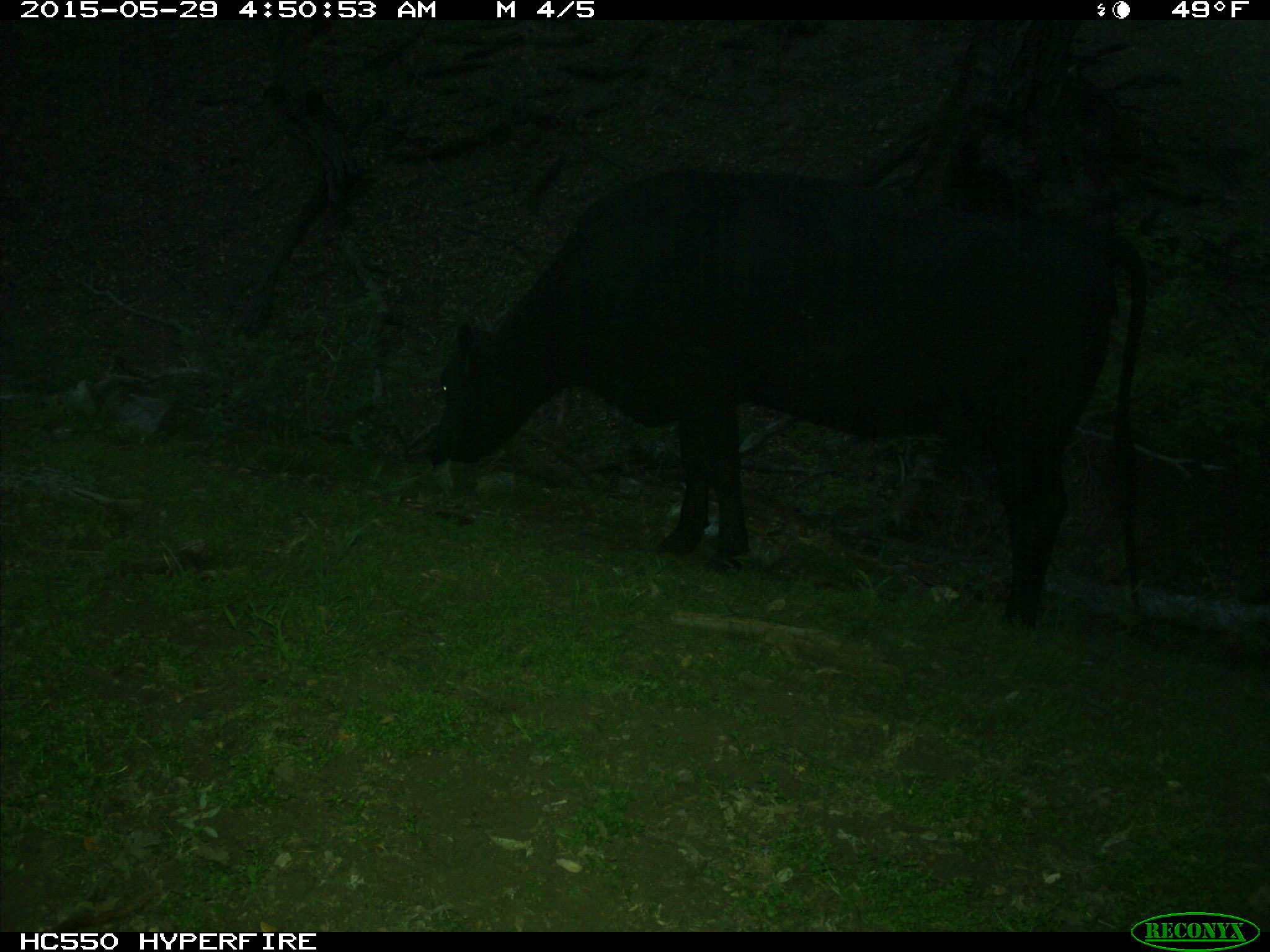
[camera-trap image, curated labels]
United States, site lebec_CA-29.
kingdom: Animalia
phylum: Chordata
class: Mammalia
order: Artiodactyla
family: Bovidae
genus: Bos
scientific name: Bos taurus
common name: domestic cow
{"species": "Bos taurus (domestic cow)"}